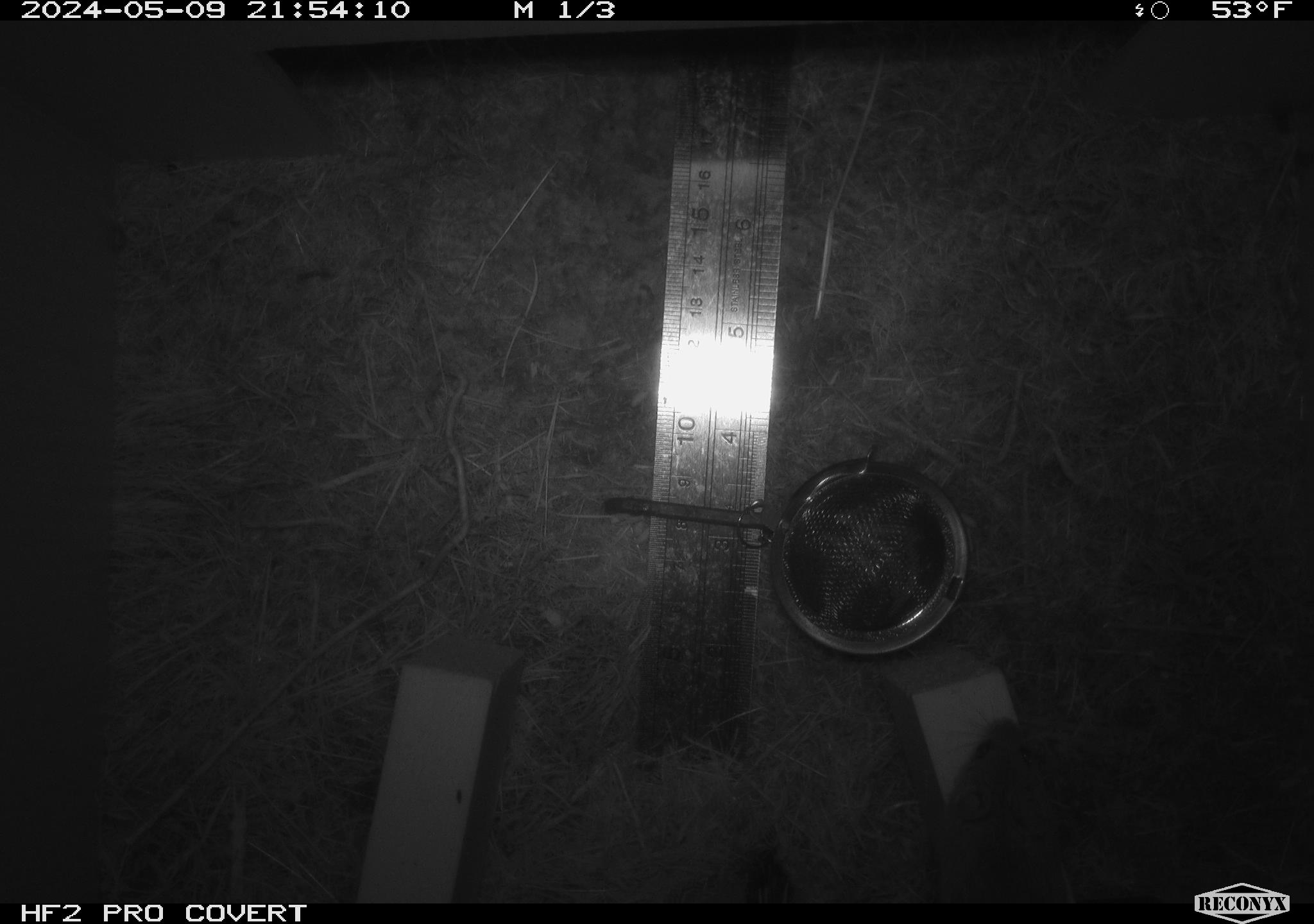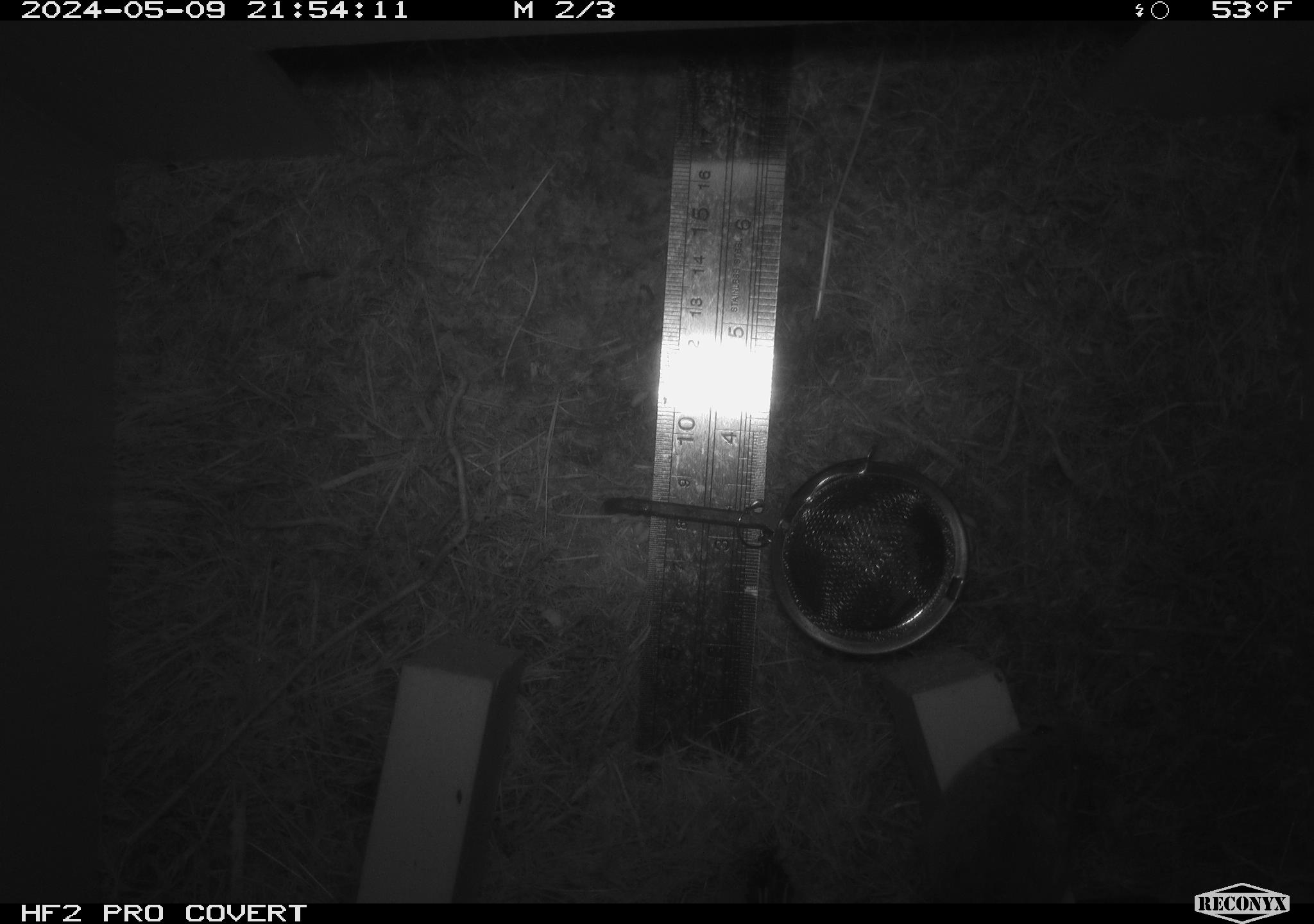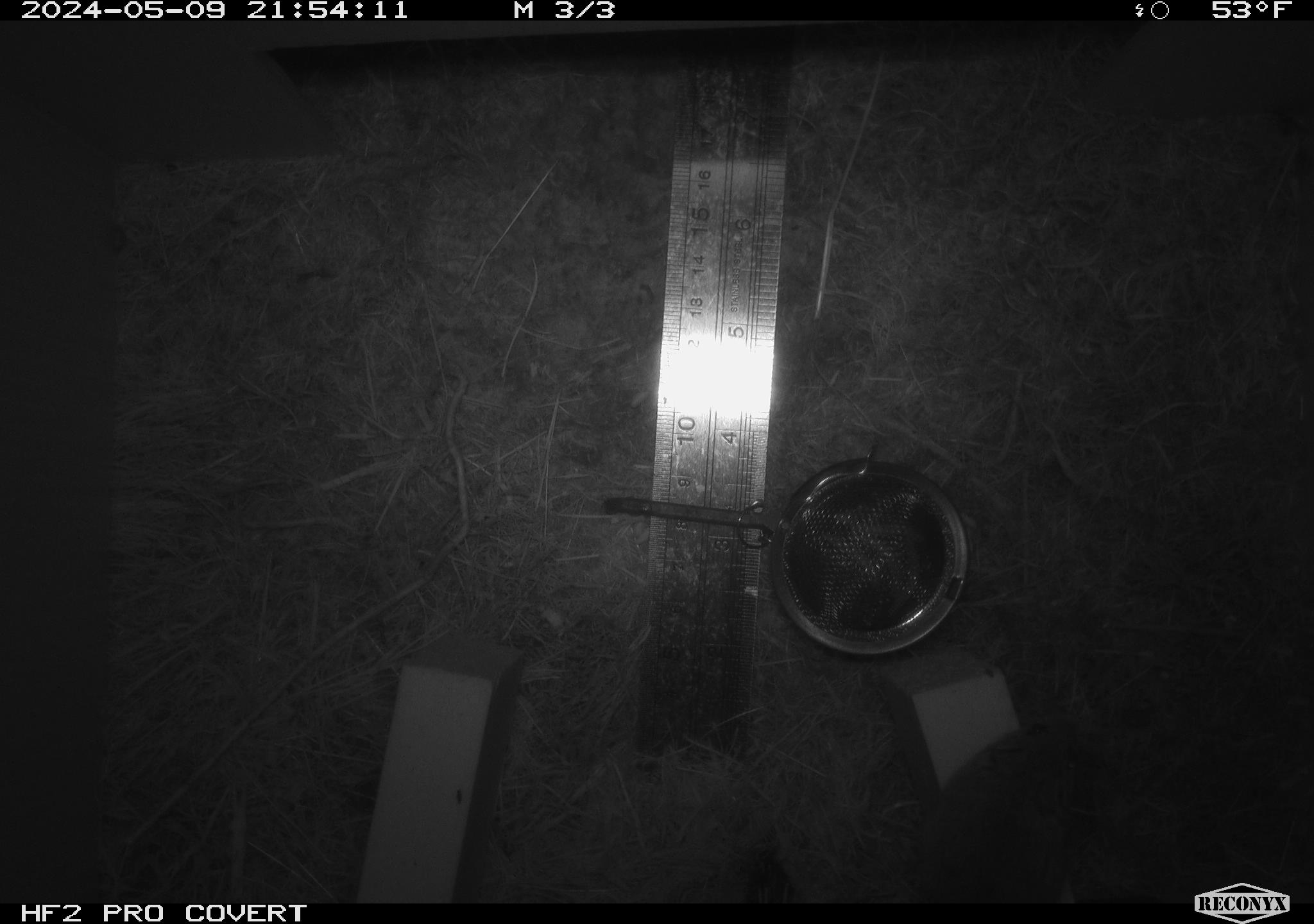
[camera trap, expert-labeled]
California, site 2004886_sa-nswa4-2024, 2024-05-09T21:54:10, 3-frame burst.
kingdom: Animalia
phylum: Chordata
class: Mammalia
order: Rodentia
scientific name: Rodentia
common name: mouse species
Mouse species (Rodentia).